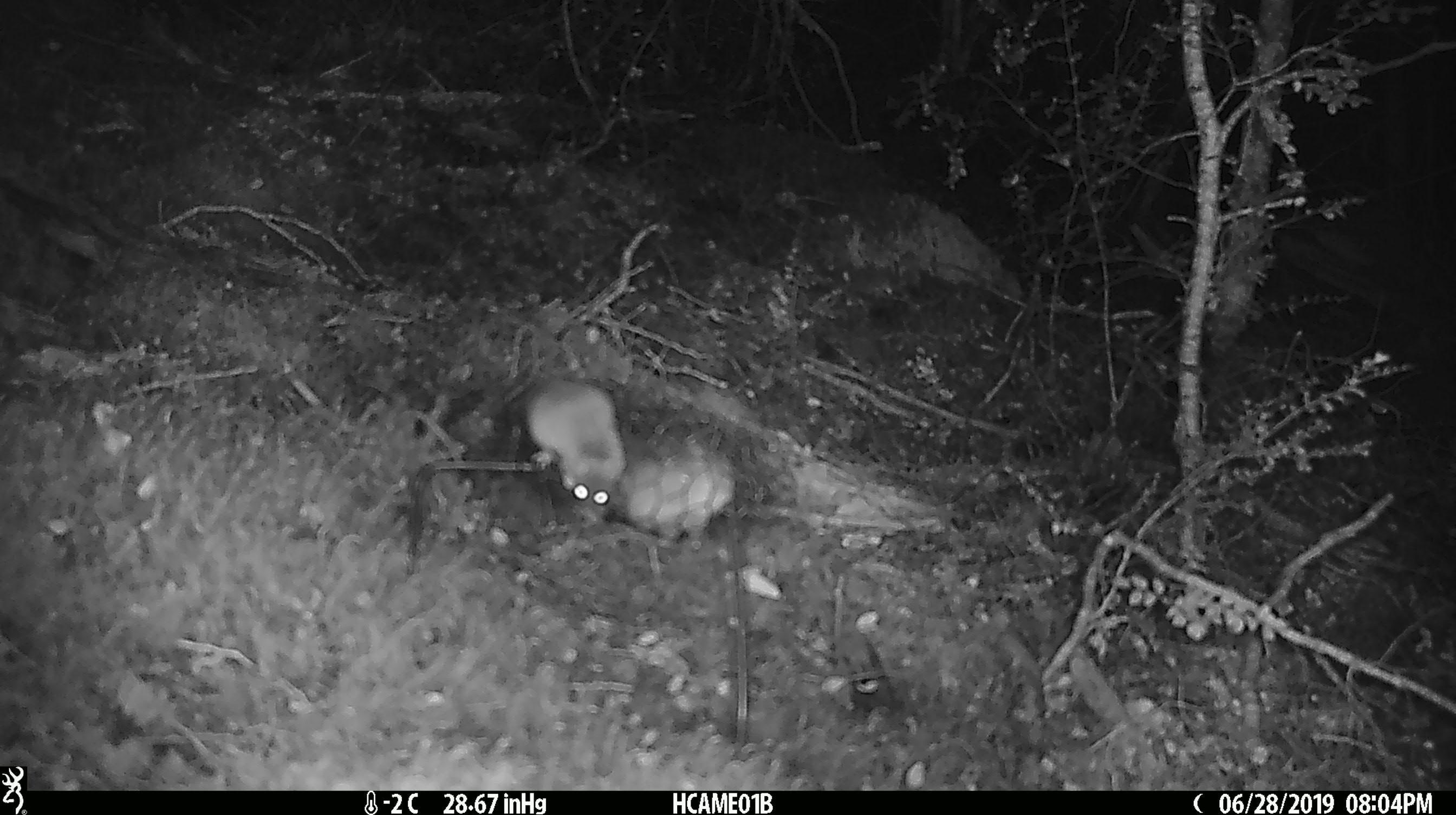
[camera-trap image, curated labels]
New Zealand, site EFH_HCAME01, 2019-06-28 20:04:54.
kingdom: Animalia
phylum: Chordata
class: Mammalia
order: Rodentia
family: Muridae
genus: Mus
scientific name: Mus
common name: mouse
Mouse (Mus).